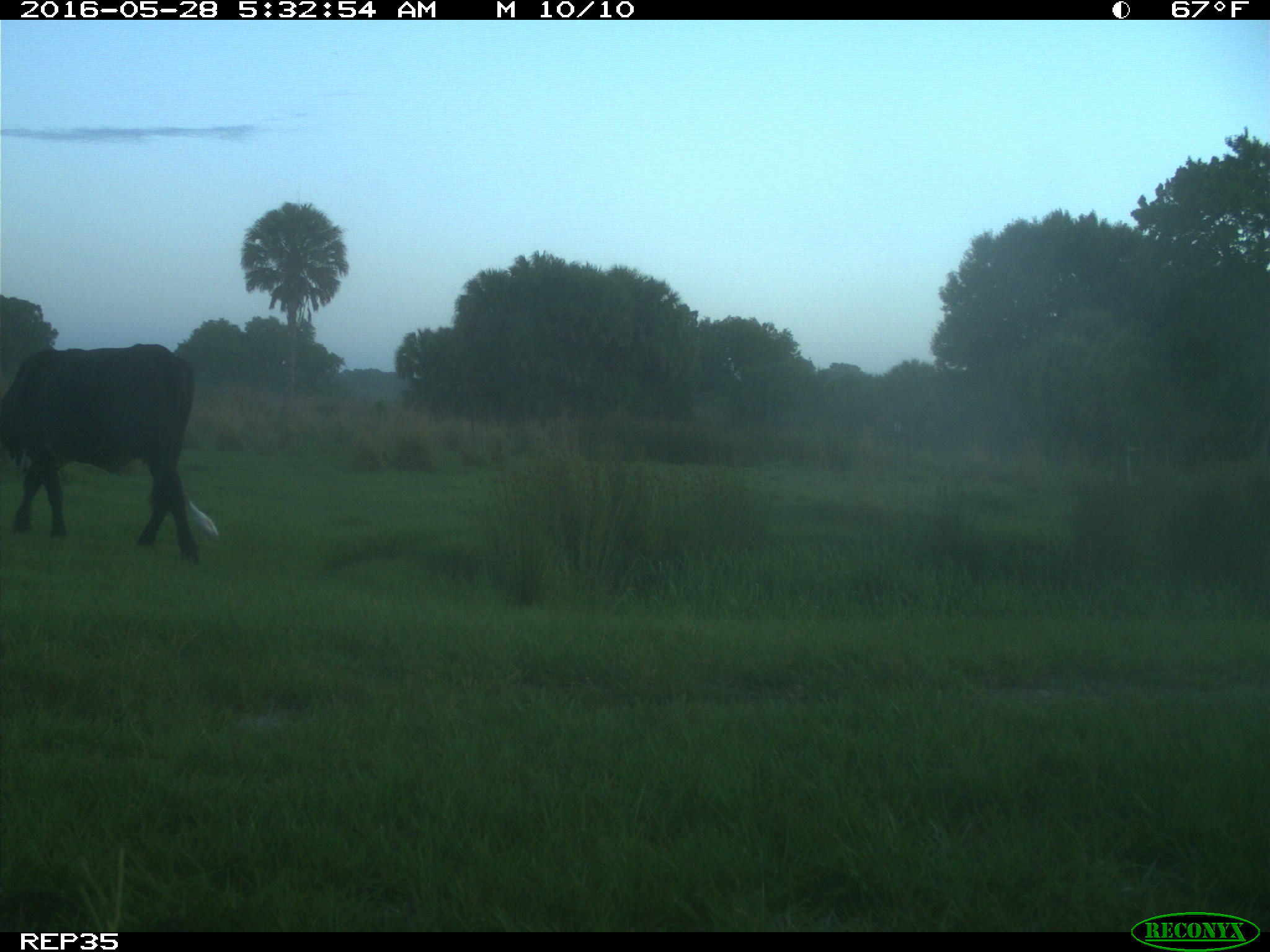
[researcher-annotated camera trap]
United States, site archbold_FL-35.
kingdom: Animalia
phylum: Chordata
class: Mammalia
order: Artiodactyla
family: Bovidae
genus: Bos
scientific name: Bos taurus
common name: domestic cow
Bos taurus (domestic cow).